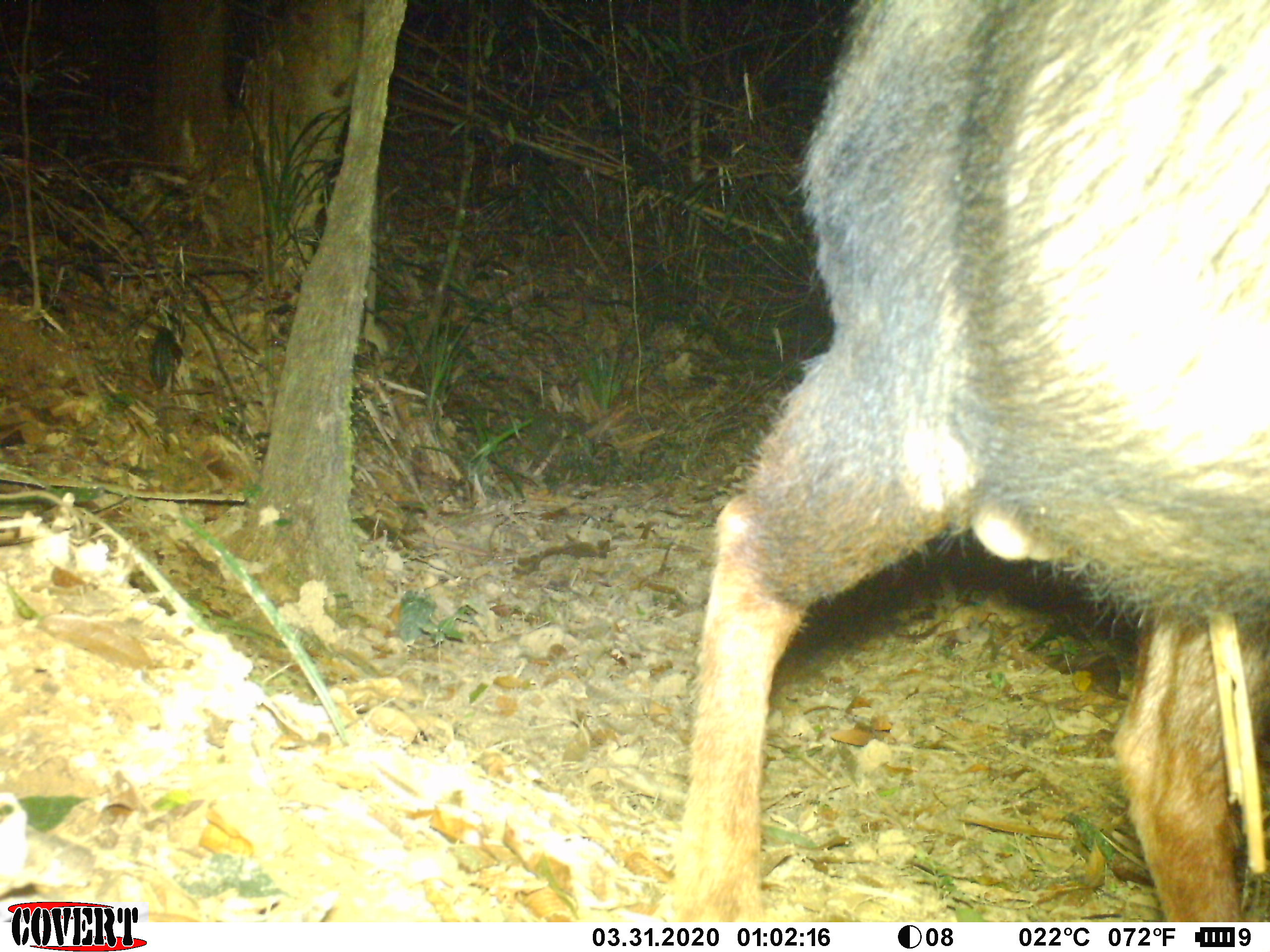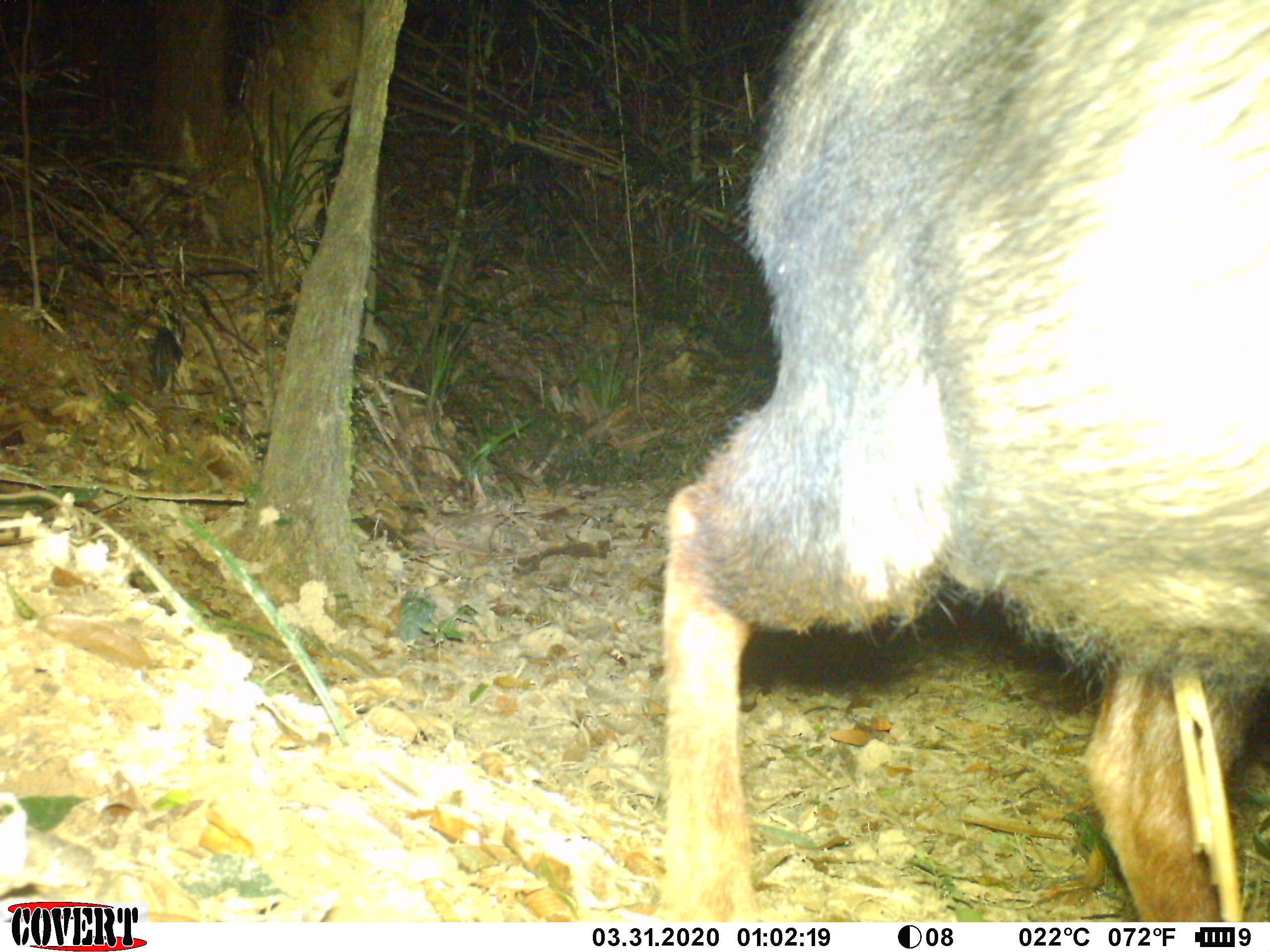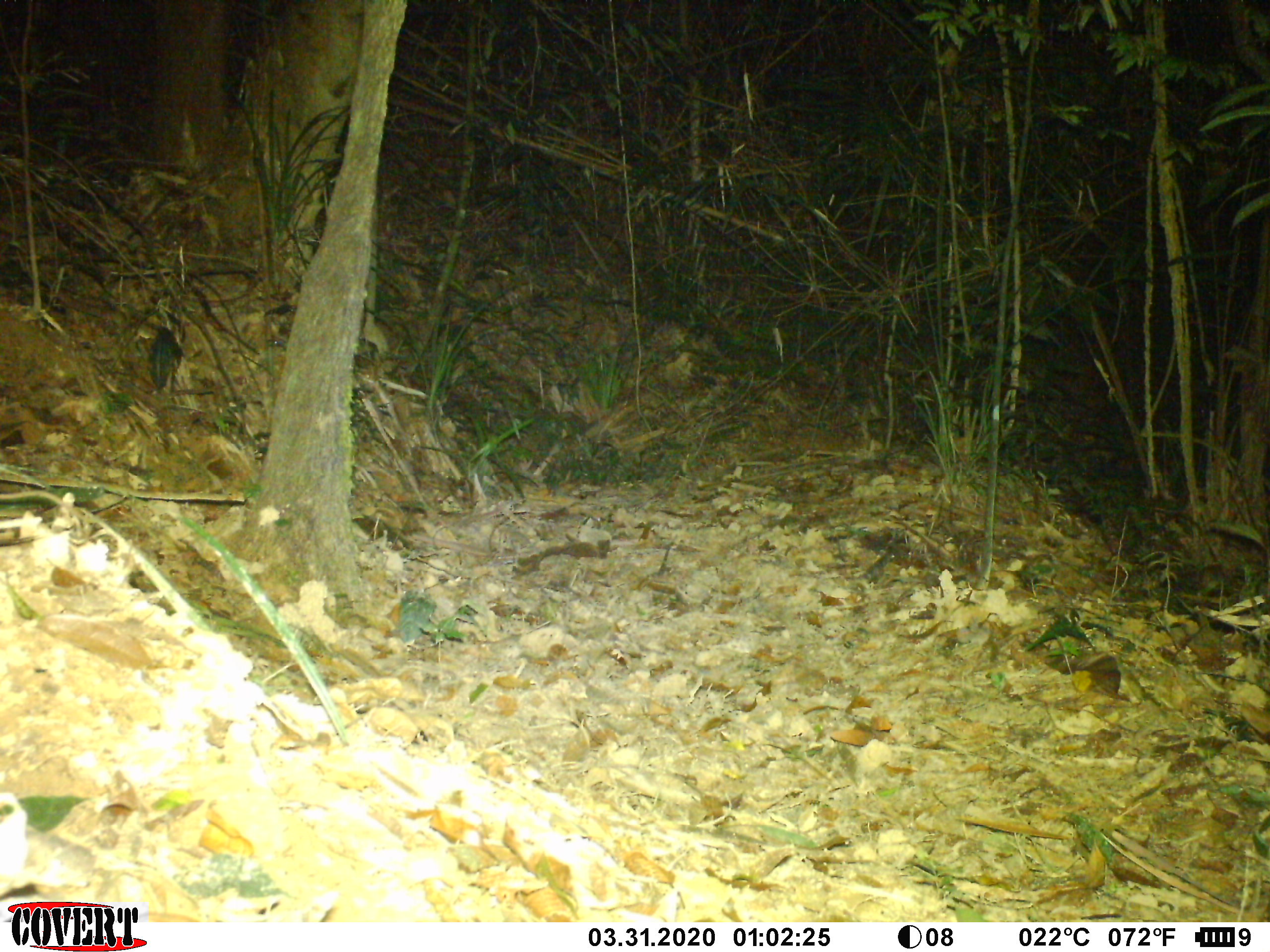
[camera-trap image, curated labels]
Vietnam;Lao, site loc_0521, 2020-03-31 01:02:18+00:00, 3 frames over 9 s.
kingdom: Animalia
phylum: Chordata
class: Mammalia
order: Artiodactyla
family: Bovidae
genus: Capricornis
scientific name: Capricornis sumatraensis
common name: chinese serow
Chinese serow (Capricornis sumatraensis). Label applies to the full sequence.